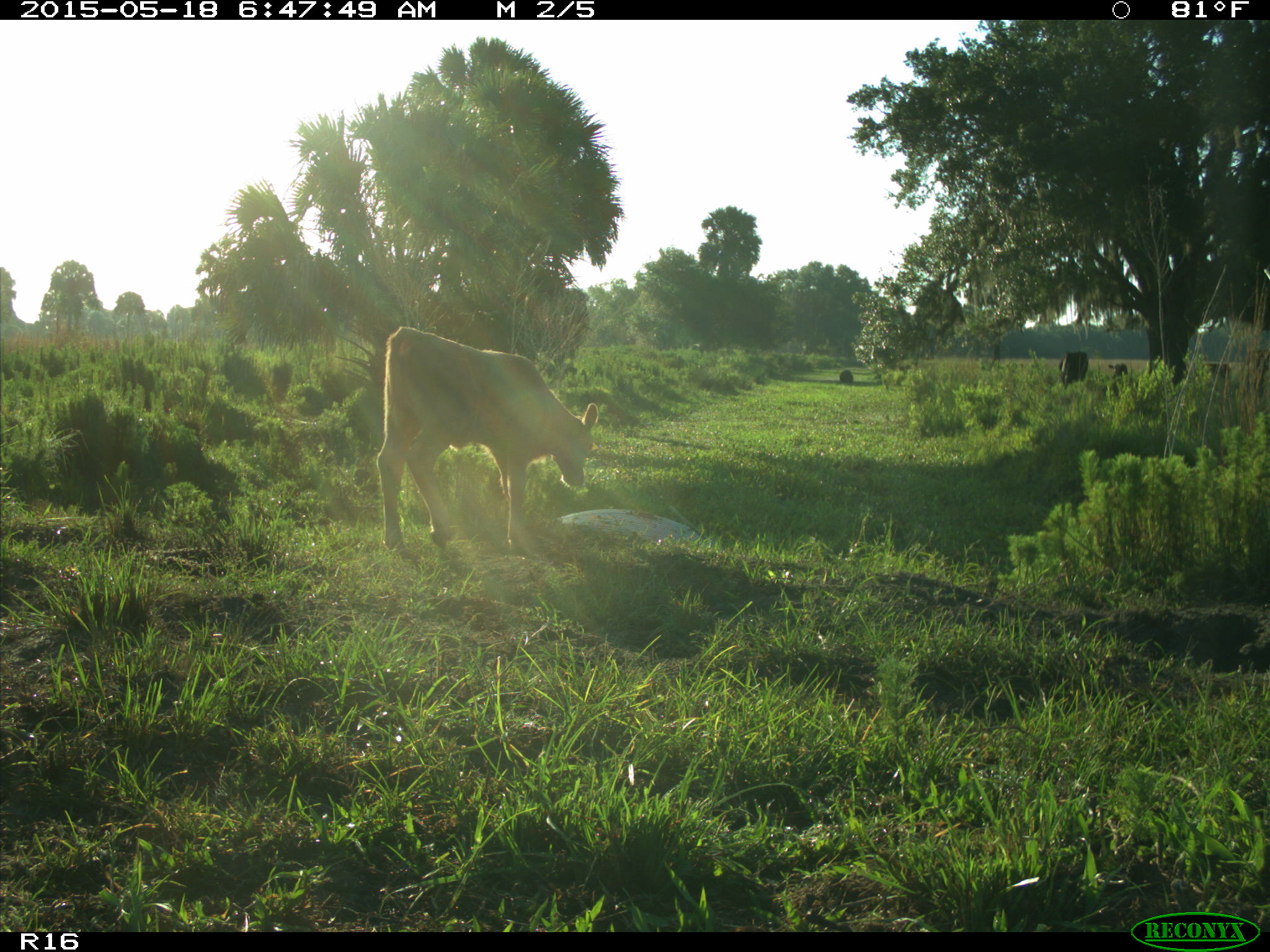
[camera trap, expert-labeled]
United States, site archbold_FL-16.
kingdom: Animalia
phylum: Chordata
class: Mammalia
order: Artiodactyla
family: Bovidae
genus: Bos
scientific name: Bos taurus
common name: domestic cow